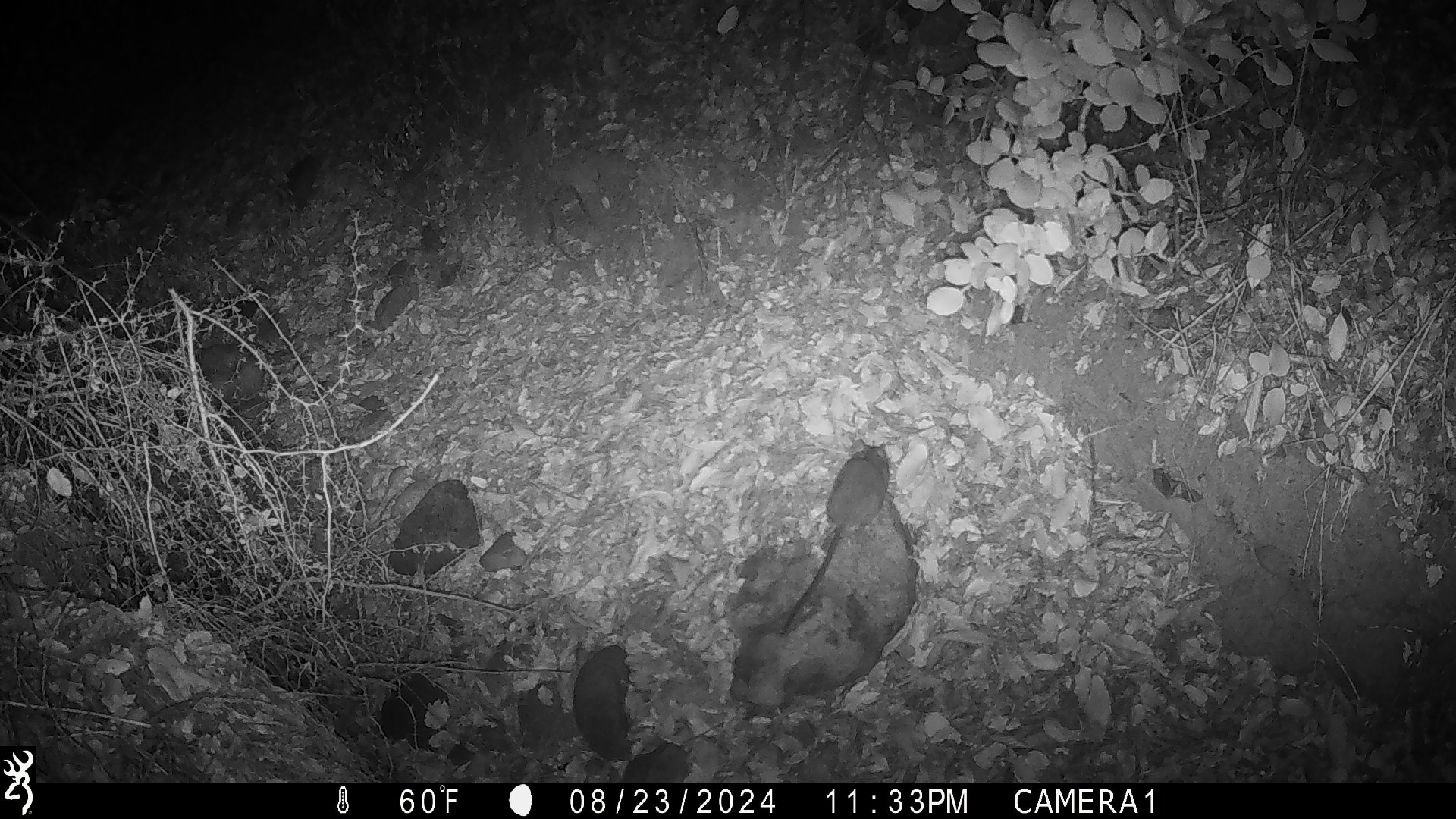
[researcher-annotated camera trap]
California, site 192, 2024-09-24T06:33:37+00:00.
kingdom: Animalia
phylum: Chordata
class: Mammalia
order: Rodentia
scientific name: Rodentia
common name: mouse or rat